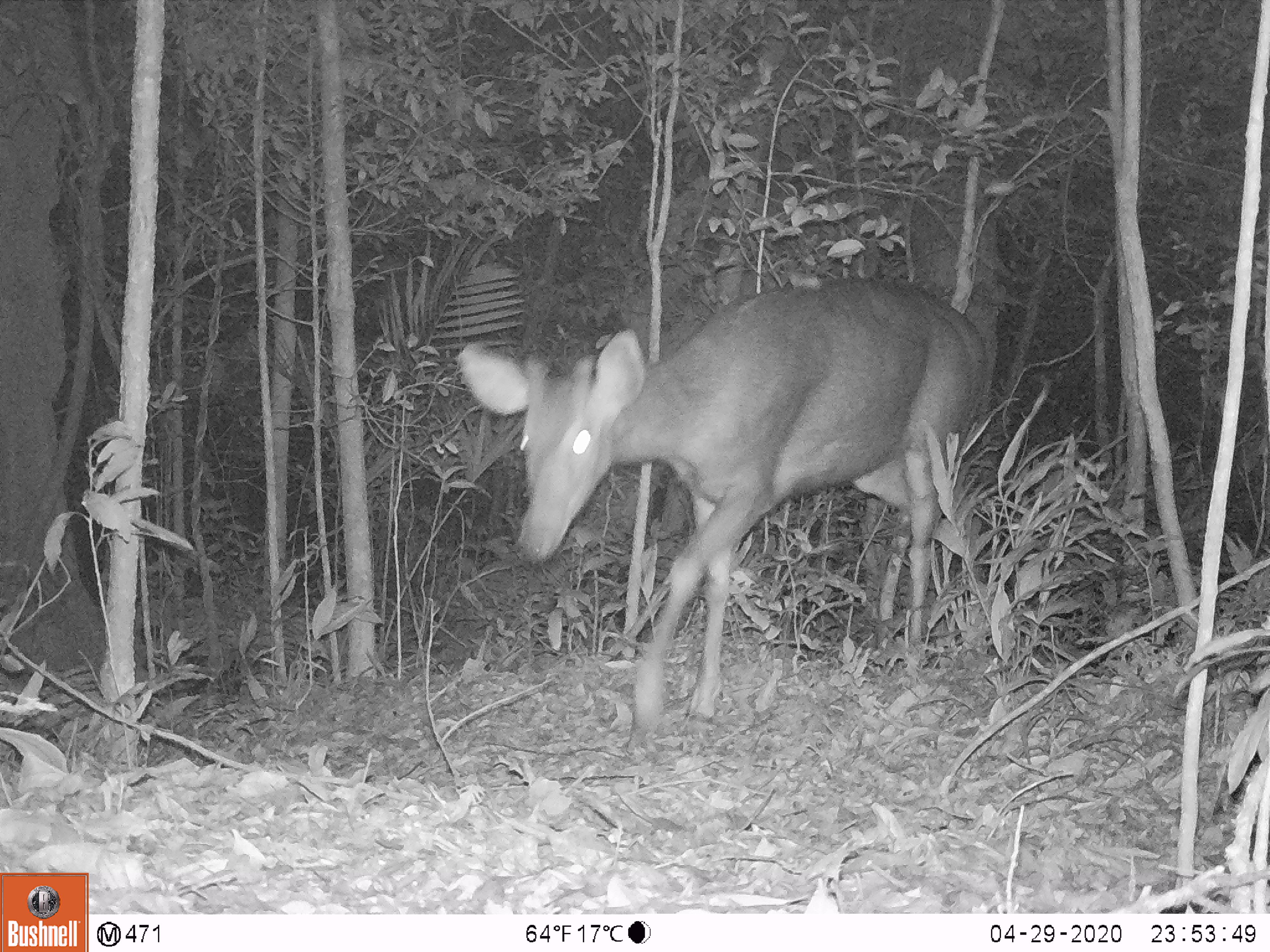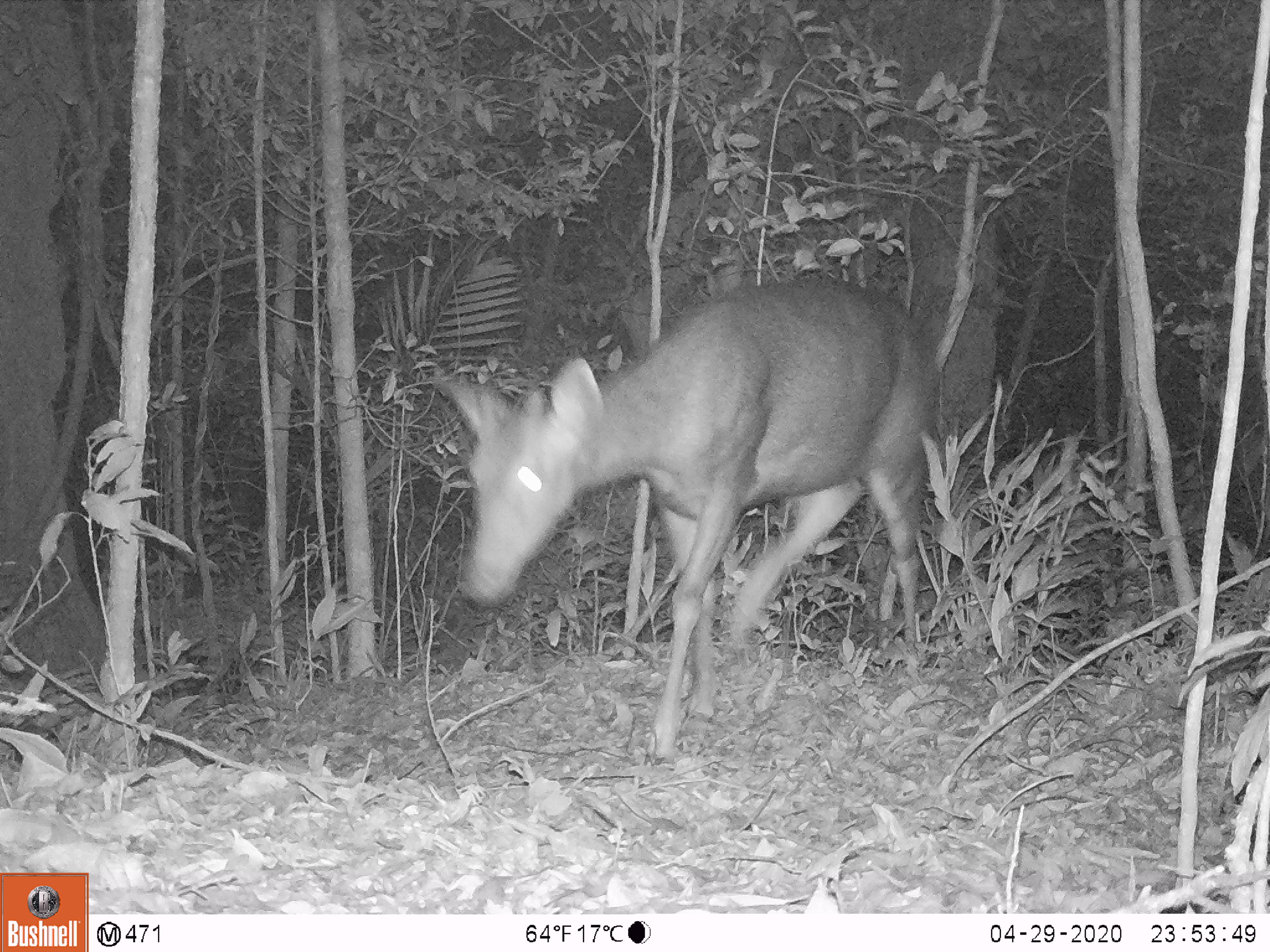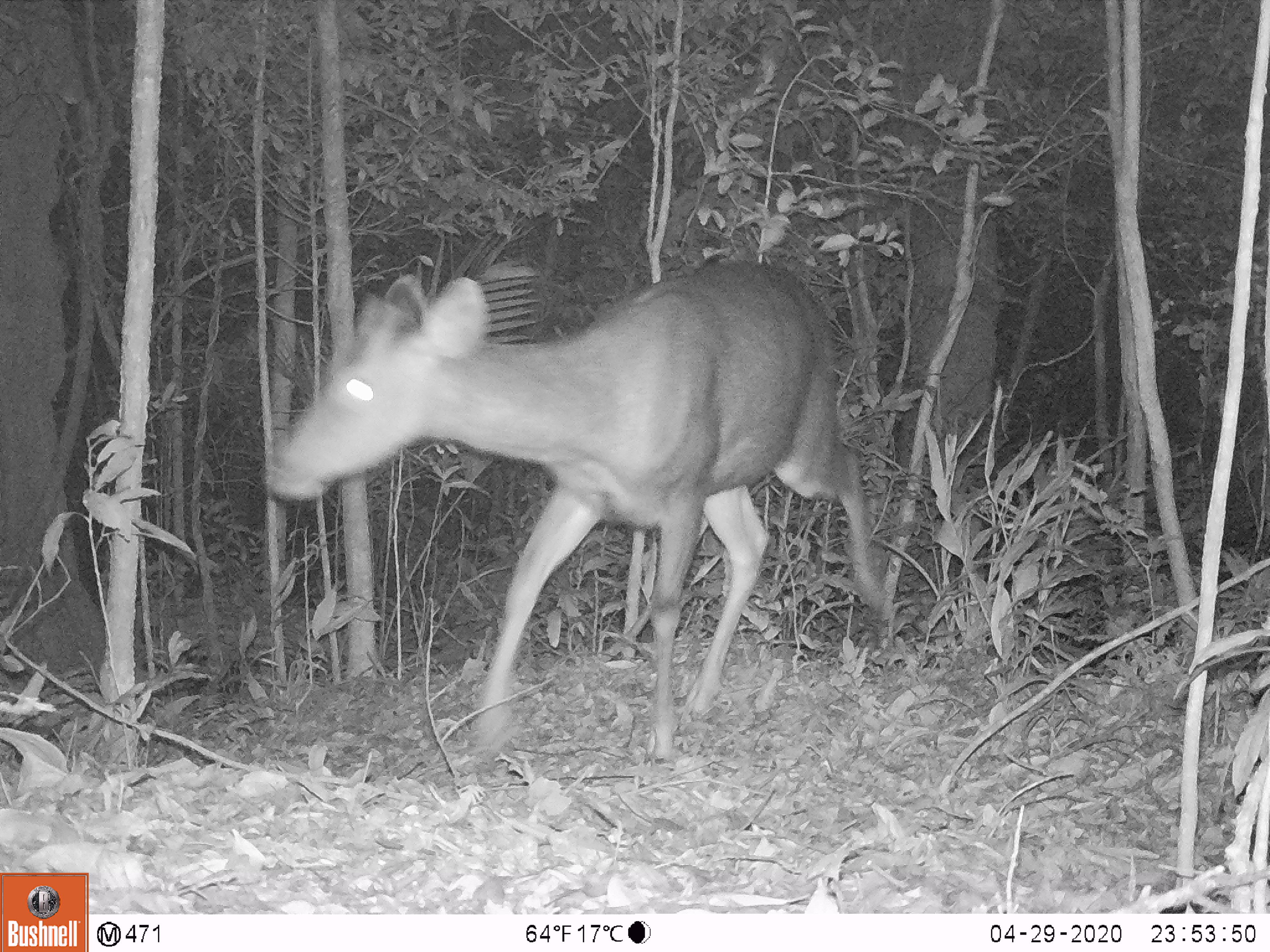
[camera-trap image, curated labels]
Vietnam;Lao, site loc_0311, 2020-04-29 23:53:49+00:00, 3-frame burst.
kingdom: Animalia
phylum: Chordata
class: Mammalia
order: Artiodactyla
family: Cervidae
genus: Rusa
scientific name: Rusa unicolor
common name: sambar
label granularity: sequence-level